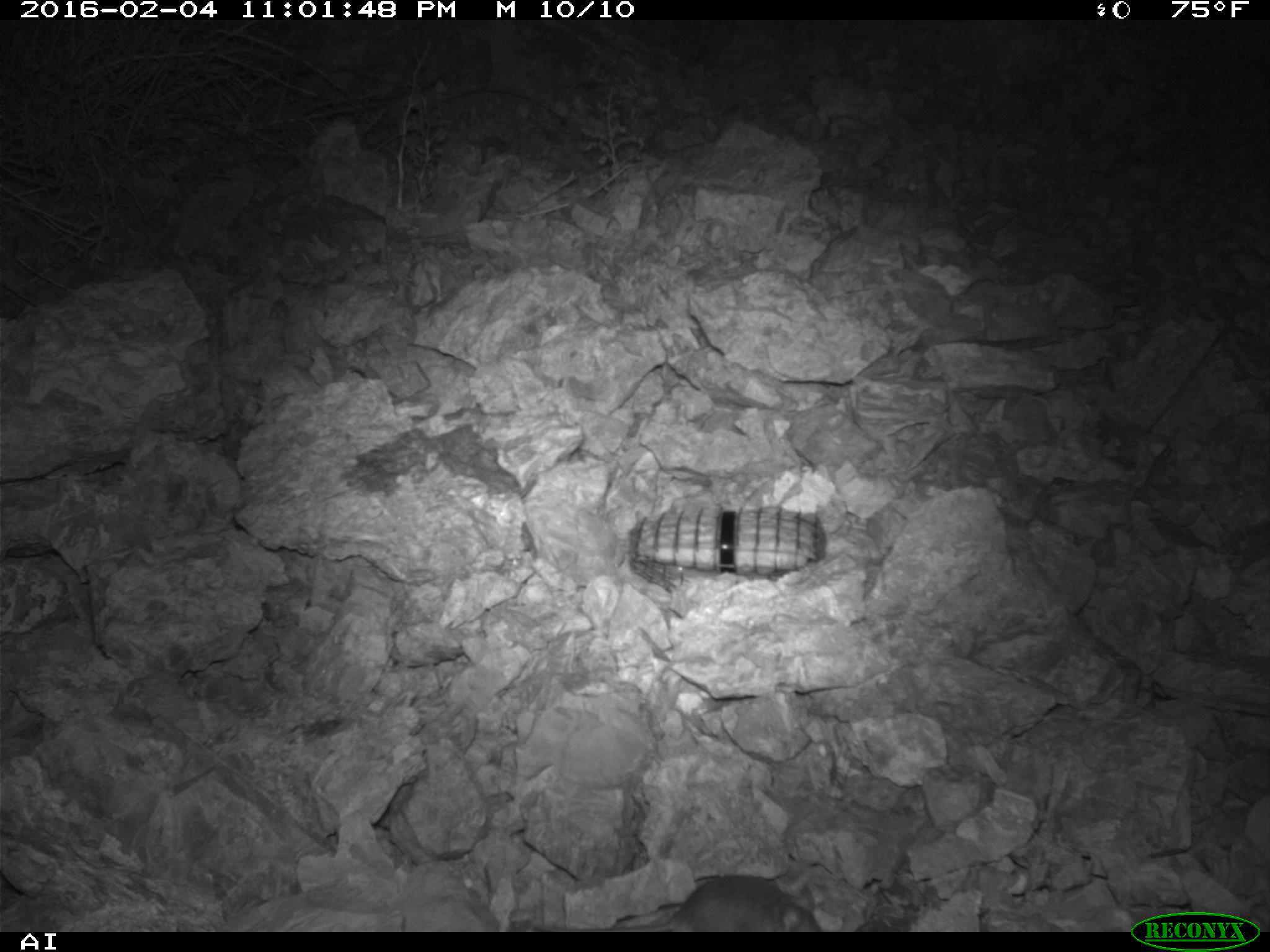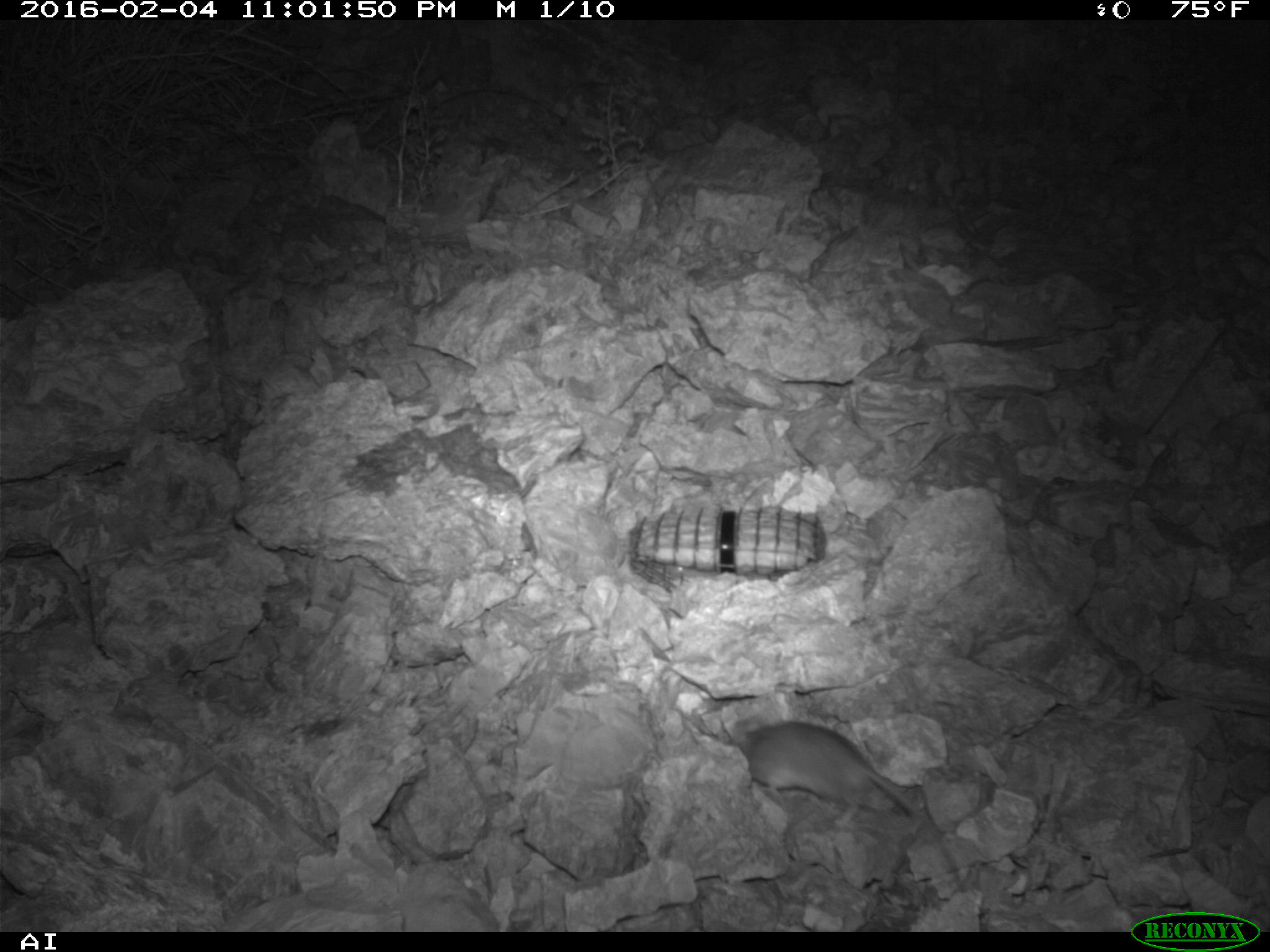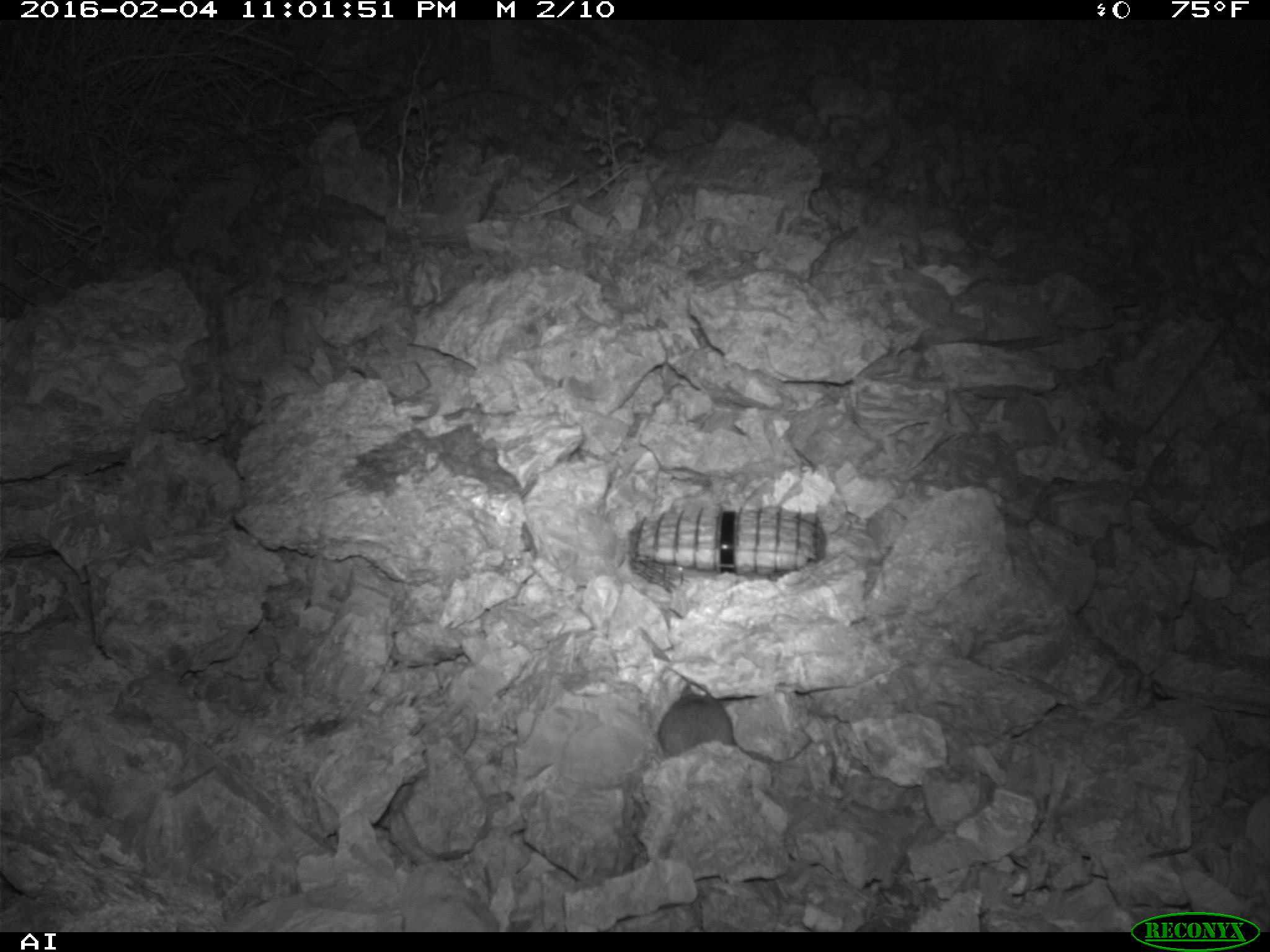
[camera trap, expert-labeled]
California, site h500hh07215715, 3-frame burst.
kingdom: Animalia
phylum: Chordata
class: Mammalia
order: Rodentia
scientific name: Rodentia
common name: rodent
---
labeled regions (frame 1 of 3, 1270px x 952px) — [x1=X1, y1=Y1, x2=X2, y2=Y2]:
rodent: [x1=566, y1=874, x2=821, y2=932]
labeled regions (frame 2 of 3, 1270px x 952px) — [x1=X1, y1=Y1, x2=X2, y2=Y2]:
rodent: [x1=732, y1=715, x2=949, y2=855]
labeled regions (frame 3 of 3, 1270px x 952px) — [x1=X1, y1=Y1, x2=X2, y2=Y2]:
rodent: [x1=656, y1=683, x2=734, y2=757]